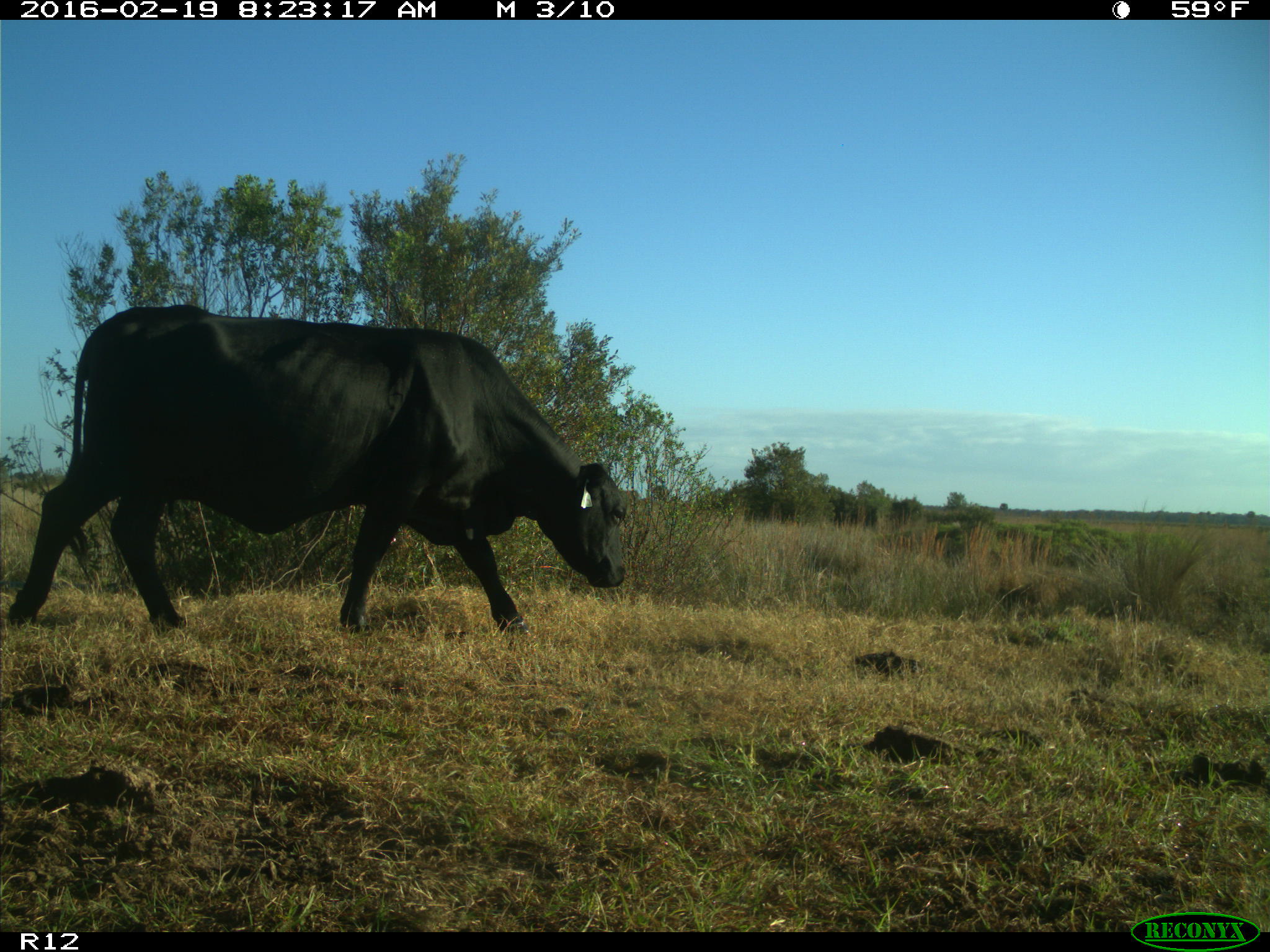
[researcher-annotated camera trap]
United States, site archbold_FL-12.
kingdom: Animalia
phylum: Chordata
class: Mammalia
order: Artiodactyla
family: Bovidae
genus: Bos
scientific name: Bos taurus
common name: domestic cow